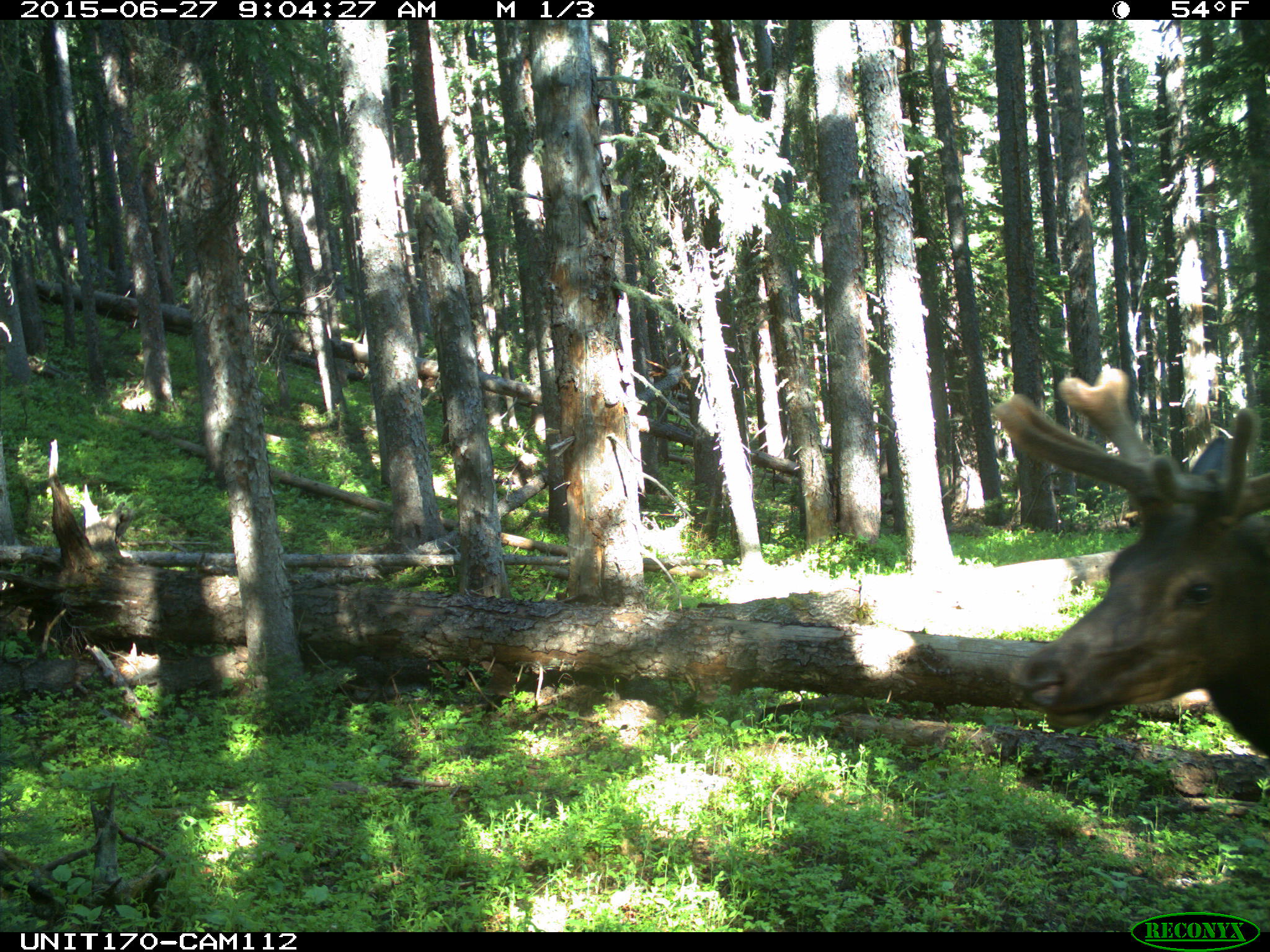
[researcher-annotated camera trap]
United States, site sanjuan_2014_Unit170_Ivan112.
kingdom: Animalia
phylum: Chordata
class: Mammalia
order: Artiodactyla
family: Cervidae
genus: Cervus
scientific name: Cervus elaphus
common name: red deer